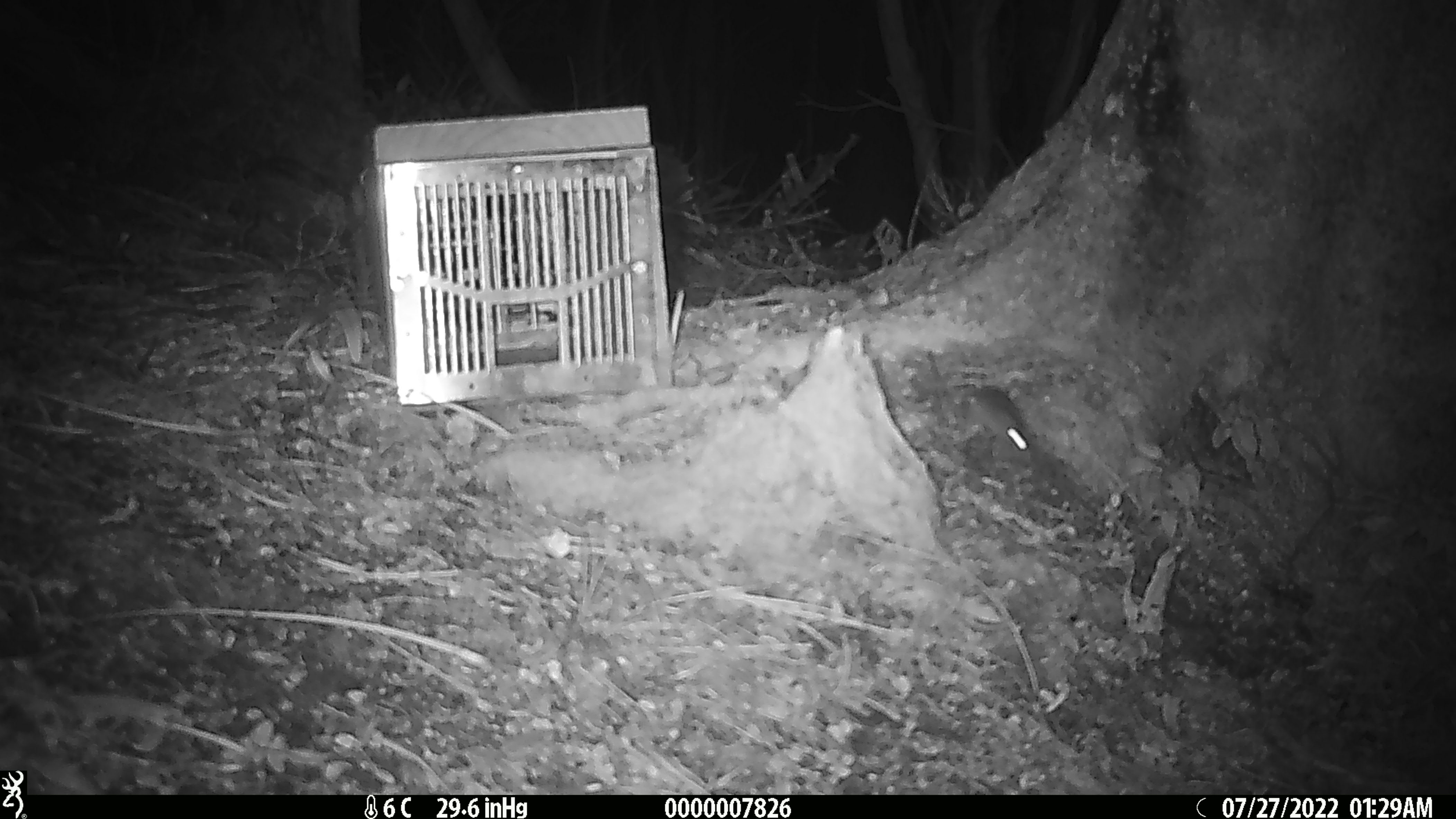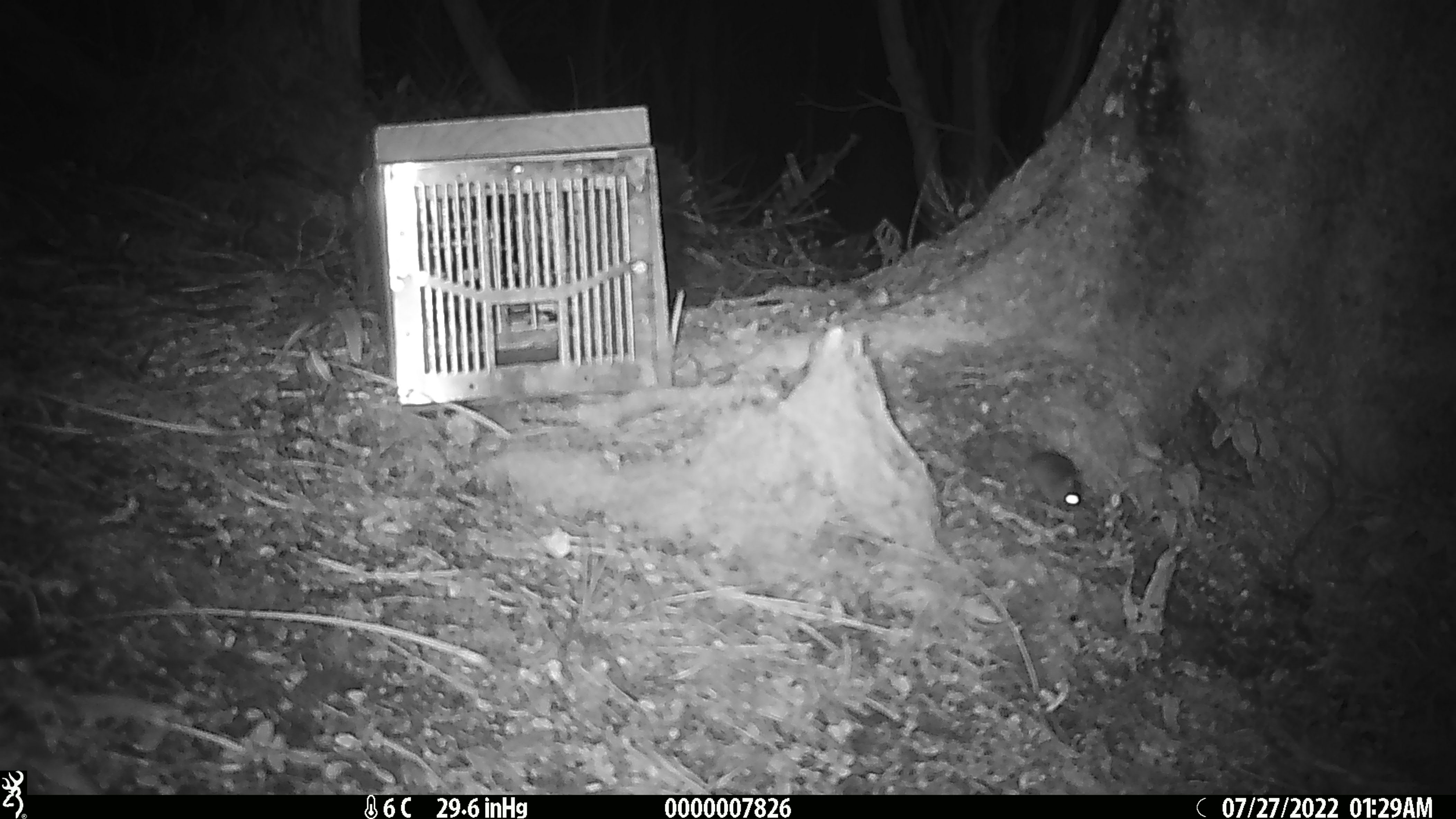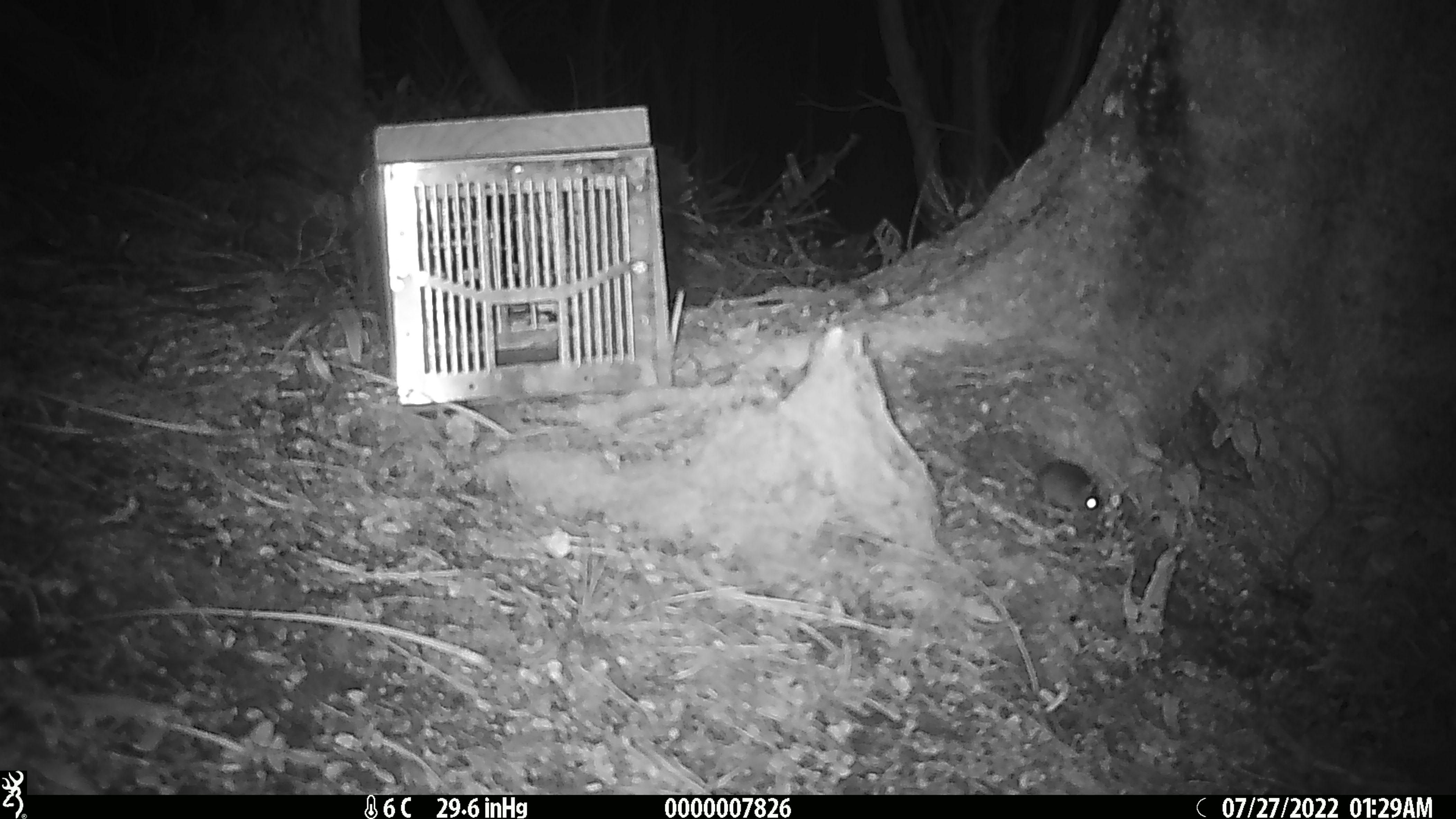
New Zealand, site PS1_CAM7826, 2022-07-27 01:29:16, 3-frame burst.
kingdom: Animalia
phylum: Chordata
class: Mammalia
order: Rodentia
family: Muridae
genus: Mus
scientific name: Mus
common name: mouse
Mouse (Mus).